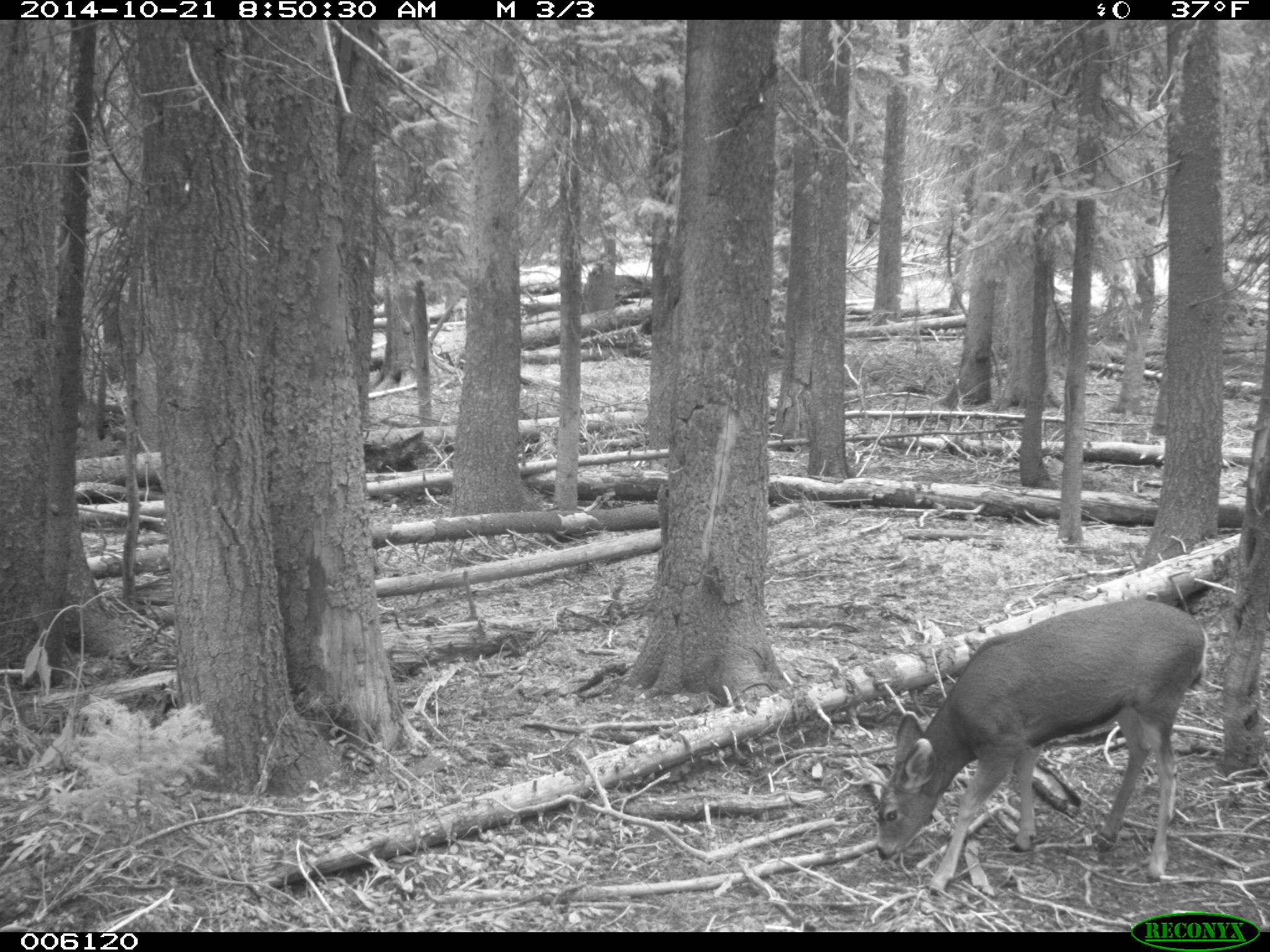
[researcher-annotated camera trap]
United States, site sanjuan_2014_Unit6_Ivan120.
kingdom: Animalia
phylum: Chordata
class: Mammalia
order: Artiodactyla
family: Cervidae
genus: Odocoileus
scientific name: Odocoileus hemionus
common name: mule deer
Odocoileus hemionus (mule deer).